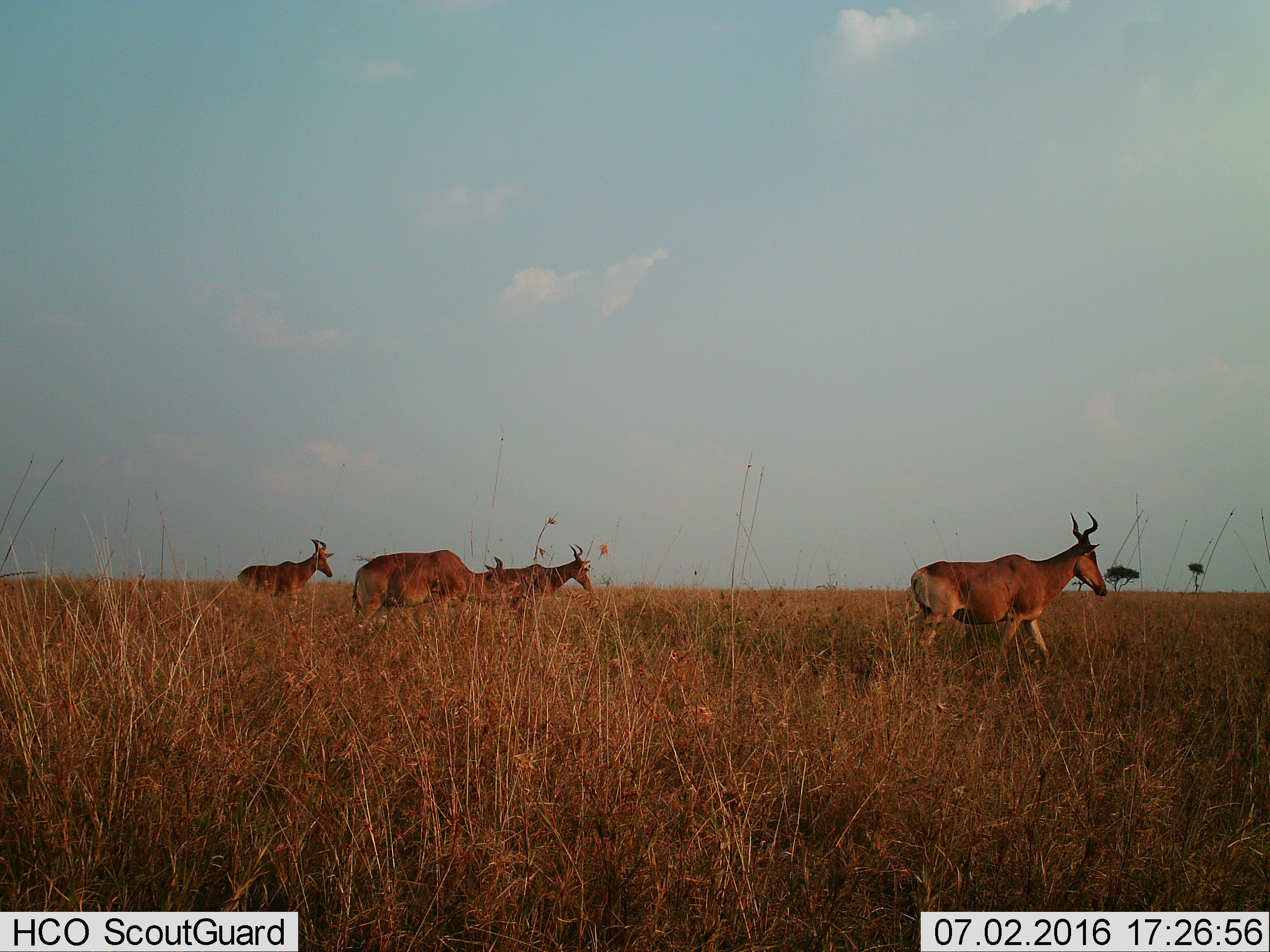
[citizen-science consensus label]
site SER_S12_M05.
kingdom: Animalia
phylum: Chordata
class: Mammalia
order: Artiodactyla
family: Bovidae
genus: Alcelaphus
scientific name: Alcelaphus buselaphus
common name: hartebeest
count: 4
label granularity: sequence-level